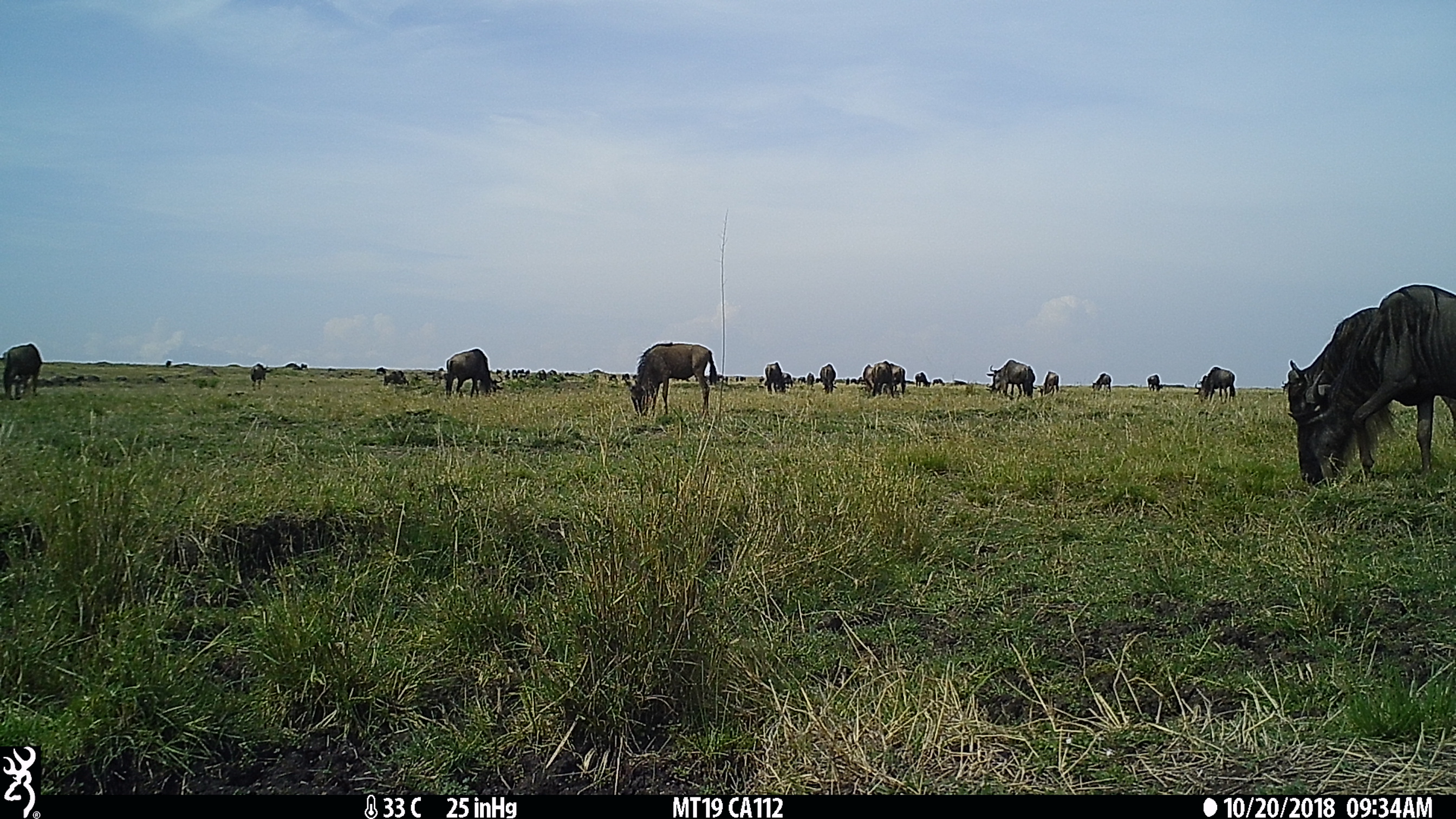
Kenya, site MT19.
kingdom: Animalia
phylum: Chordata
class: Mammalia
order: Artiodactyla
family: Bovidae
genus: Connochaetes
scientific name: Connochaetes taurinus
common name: blue wildebeest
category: wildebeest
Wildebeest (blue wildebeest) (Connochaetes taurinus).